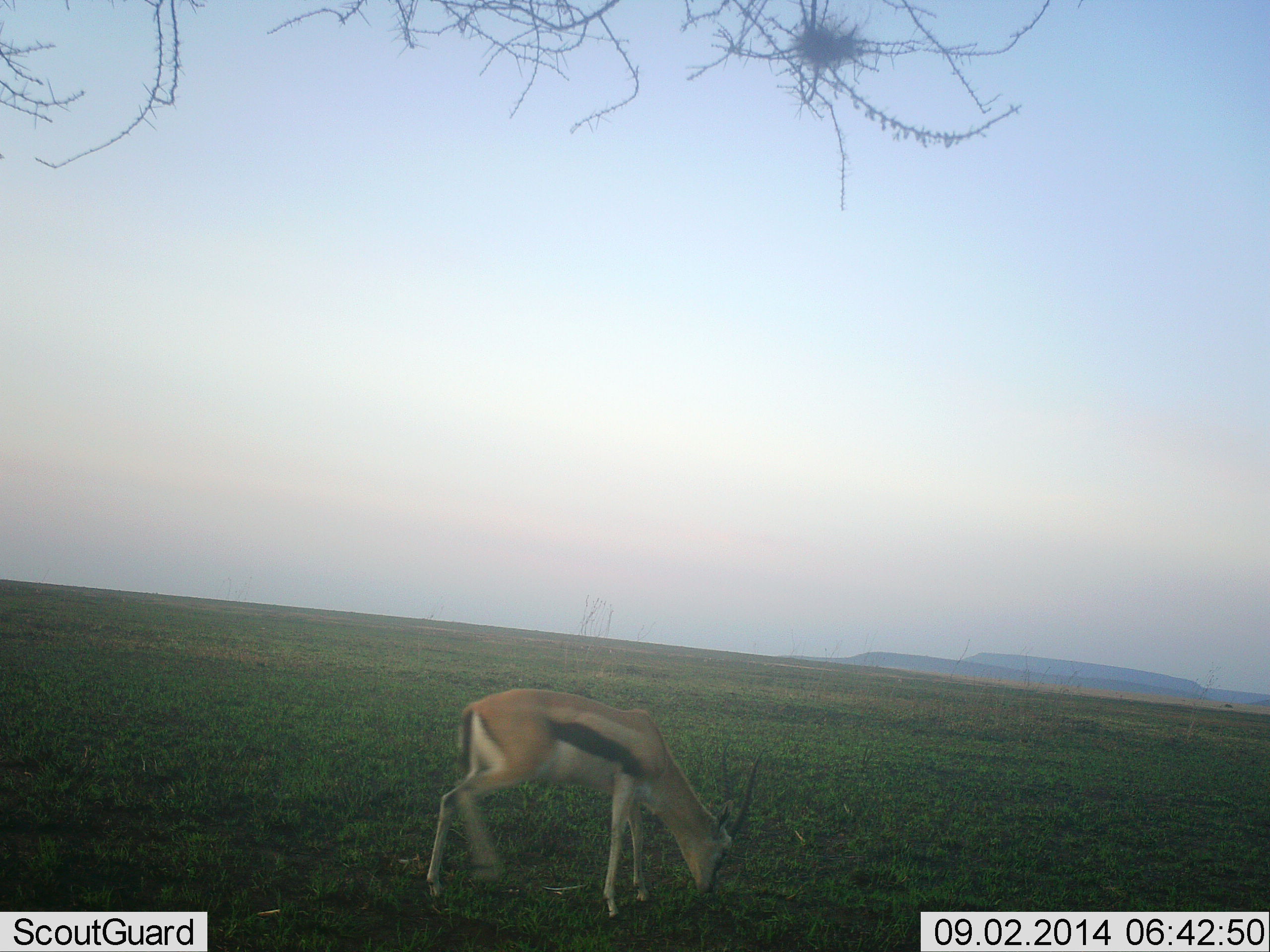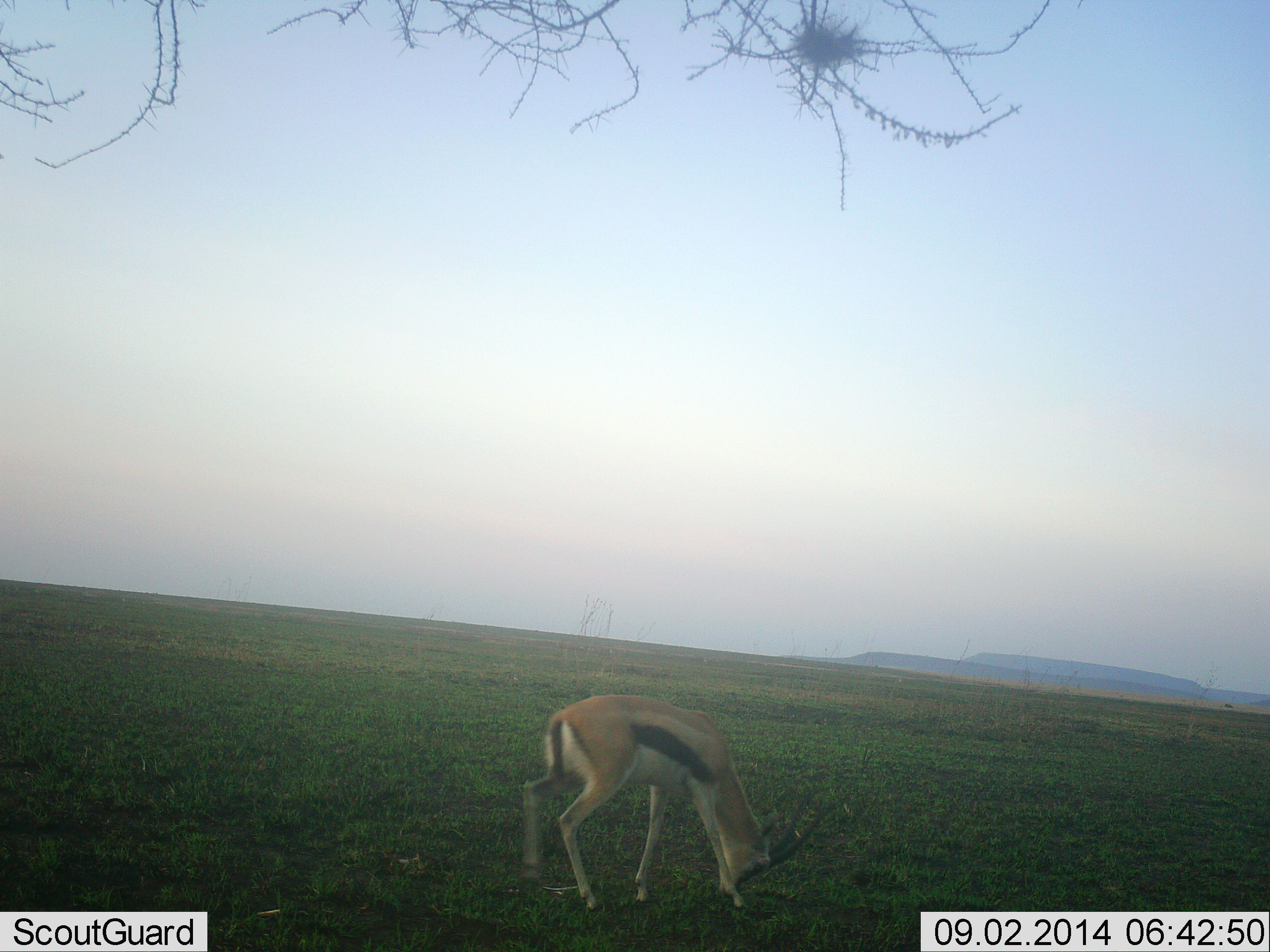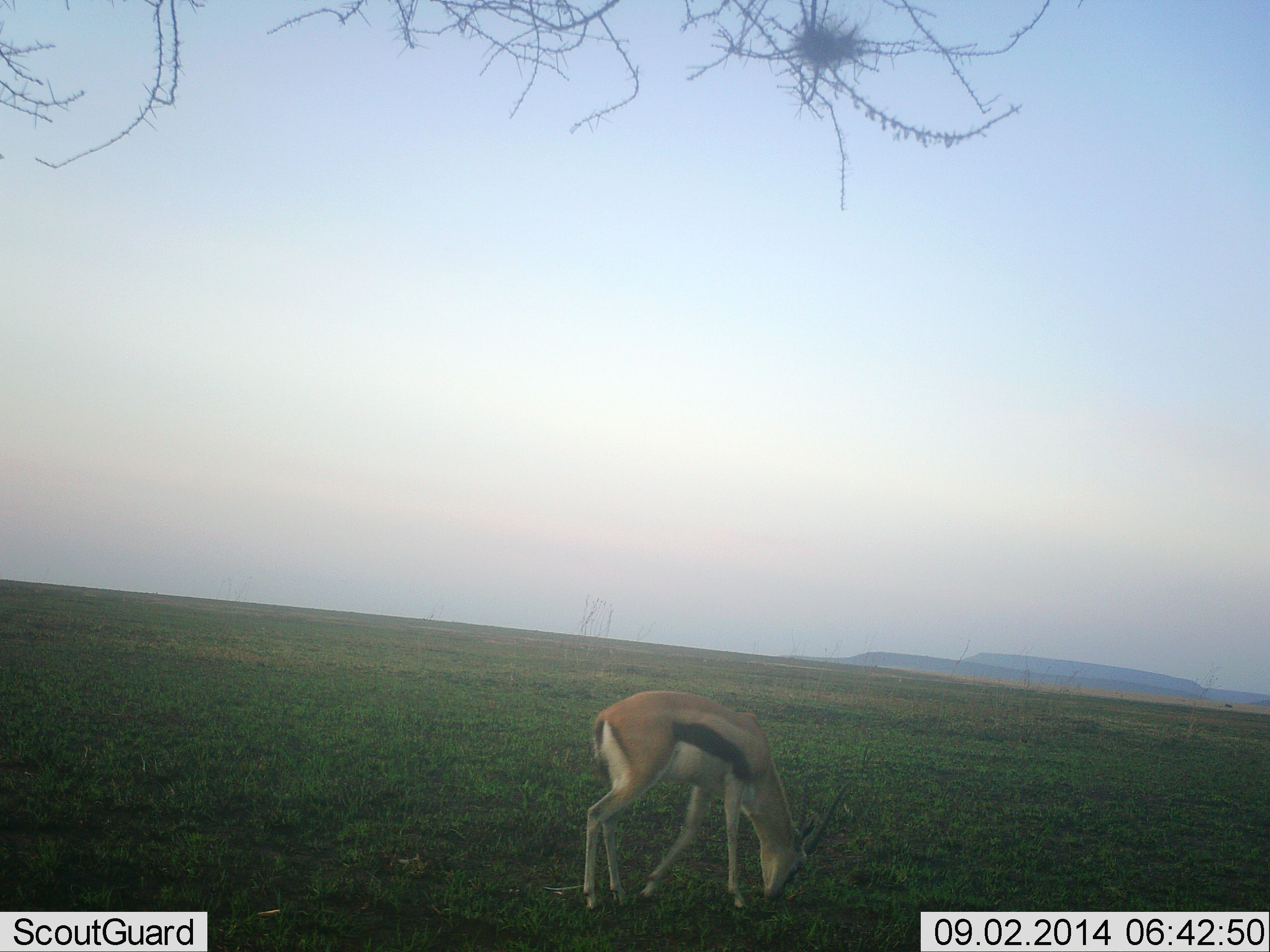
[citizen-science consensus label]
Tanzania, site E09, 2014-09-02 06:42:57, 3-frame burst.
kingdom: Animalia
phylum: Chordata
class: Mammalia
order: Artiodactyla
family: Bovidae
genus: Eudorcas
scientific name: Eudorcas thomsonii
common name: thomson's gazelle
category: gazellethomsons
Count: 1.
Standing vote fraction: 0%.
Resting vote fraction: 0%.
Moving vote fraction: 40%.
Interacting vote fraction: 0%.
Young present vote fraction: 0%.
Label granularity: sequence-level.